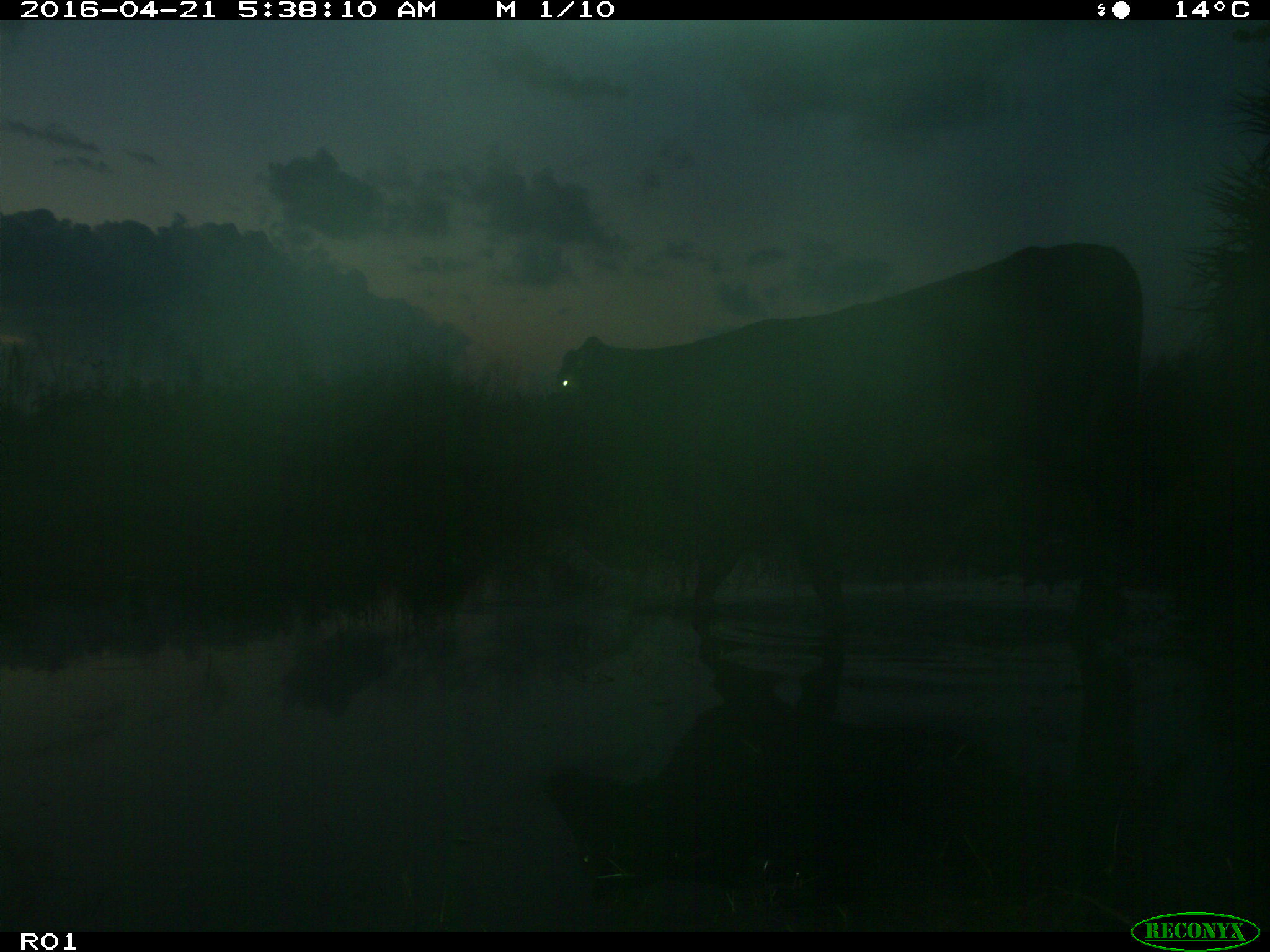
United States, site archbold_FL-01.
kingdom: Animalia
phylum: Chordata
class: Mammalia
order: Artiodactyla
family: Bovidae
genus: Bos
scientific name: Bos taurus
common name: domestic cow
Bos taurus (domestic cow).